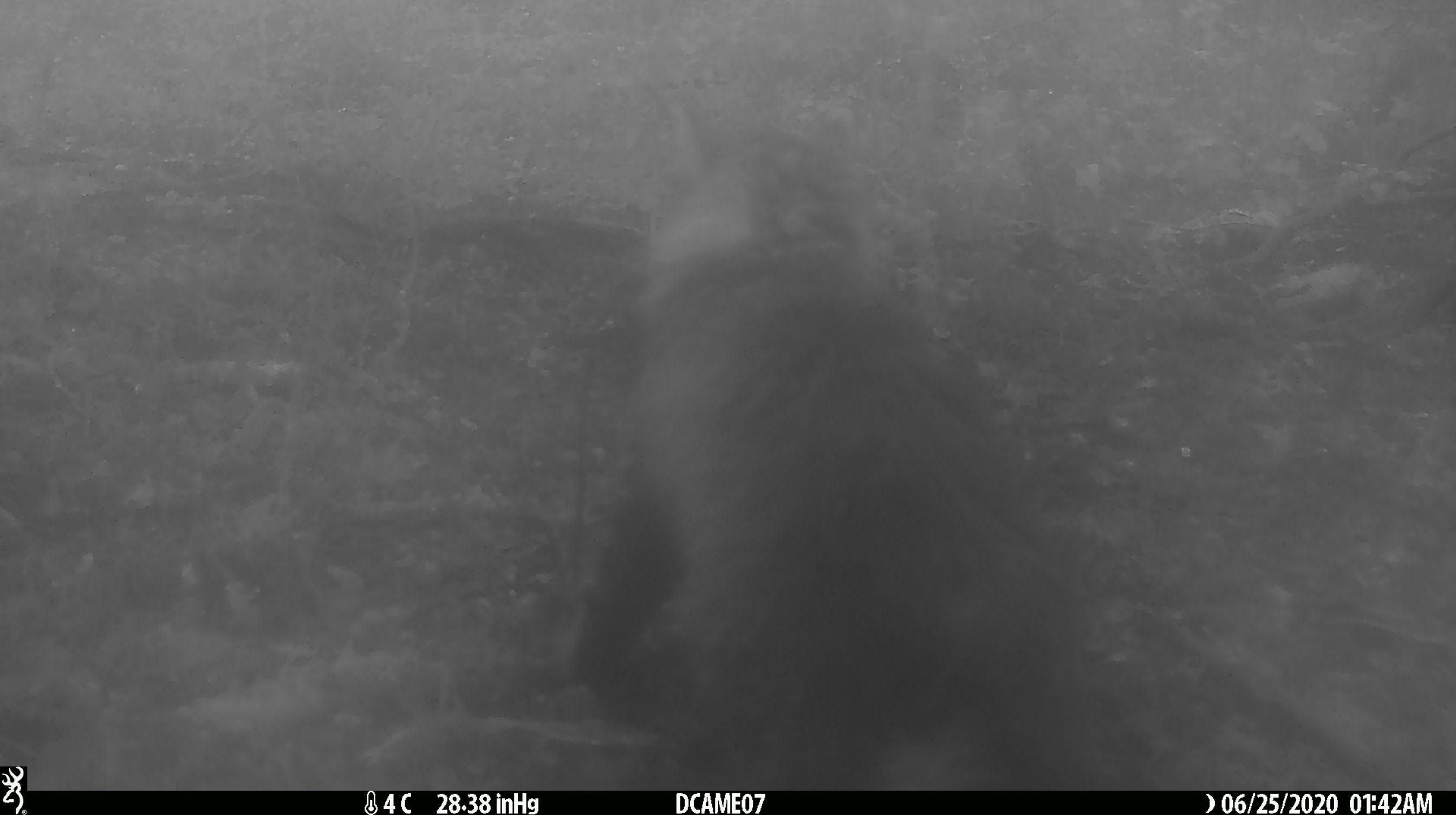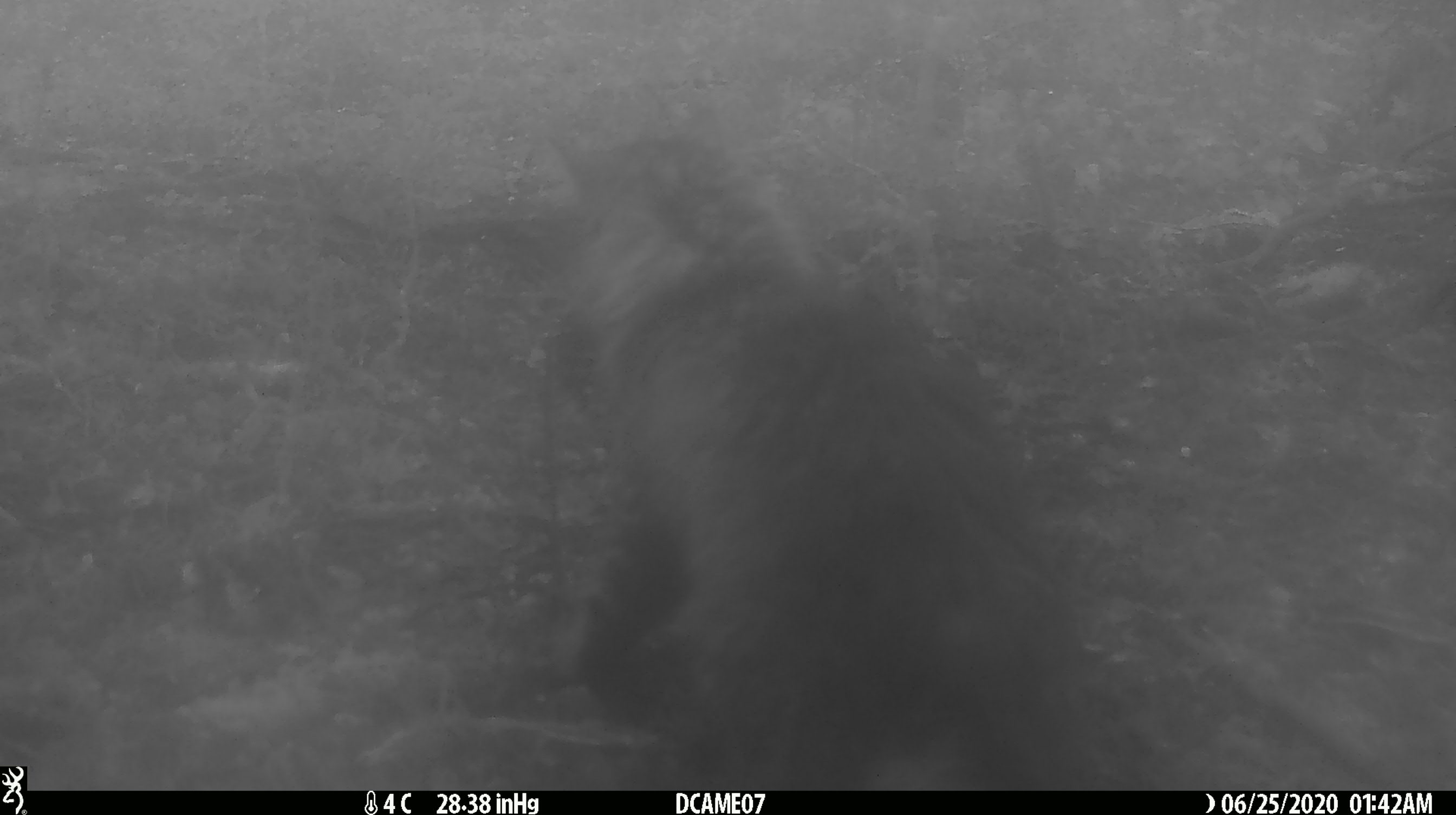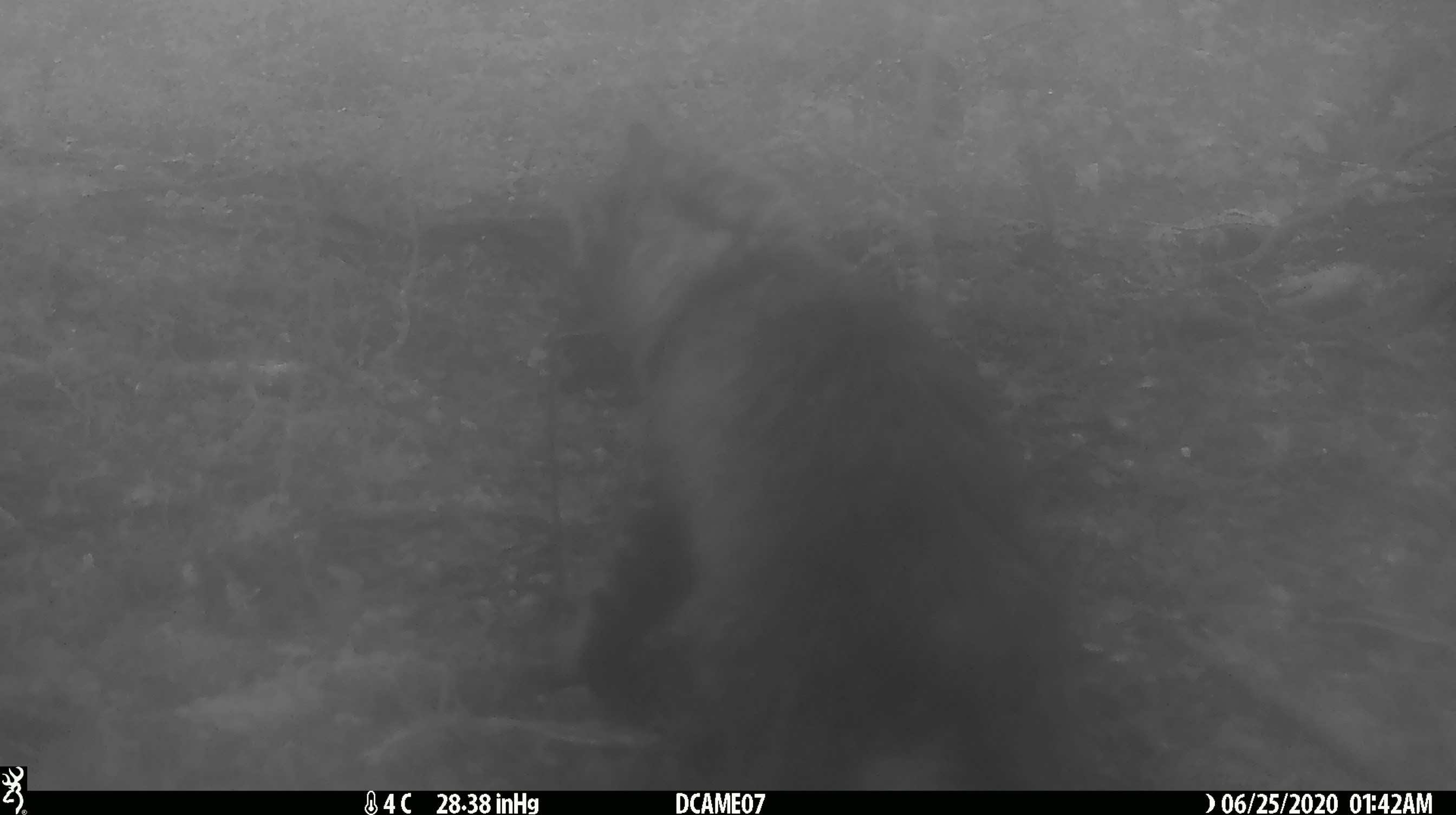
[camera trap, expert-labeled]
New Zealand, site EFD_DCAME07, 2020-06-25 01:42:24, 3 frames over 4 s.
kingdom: Animalia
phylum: Chordata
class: Mammalia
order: Carnivora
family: Felidae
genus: Felis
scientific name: Felis catus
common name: domestic cat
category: cat